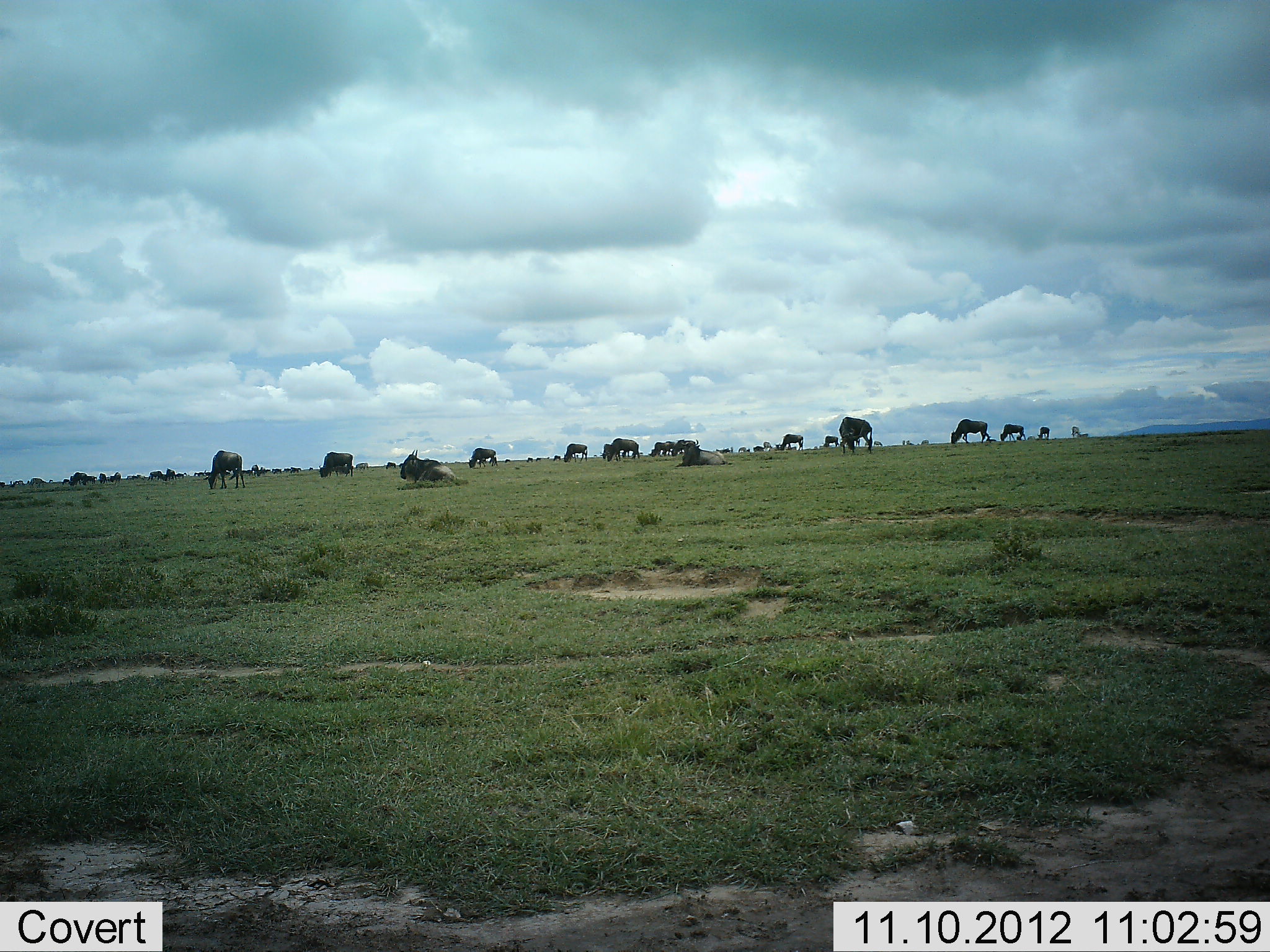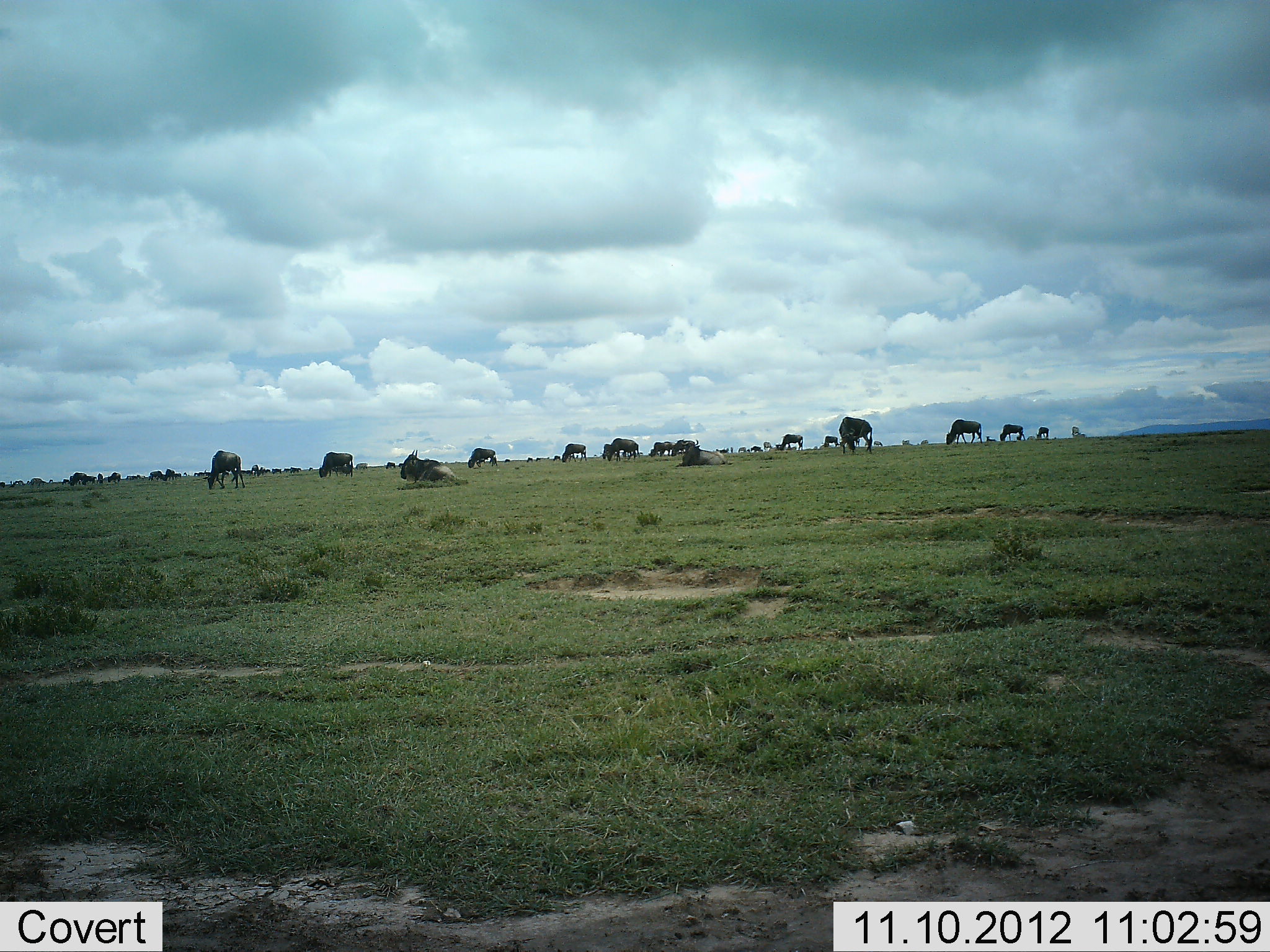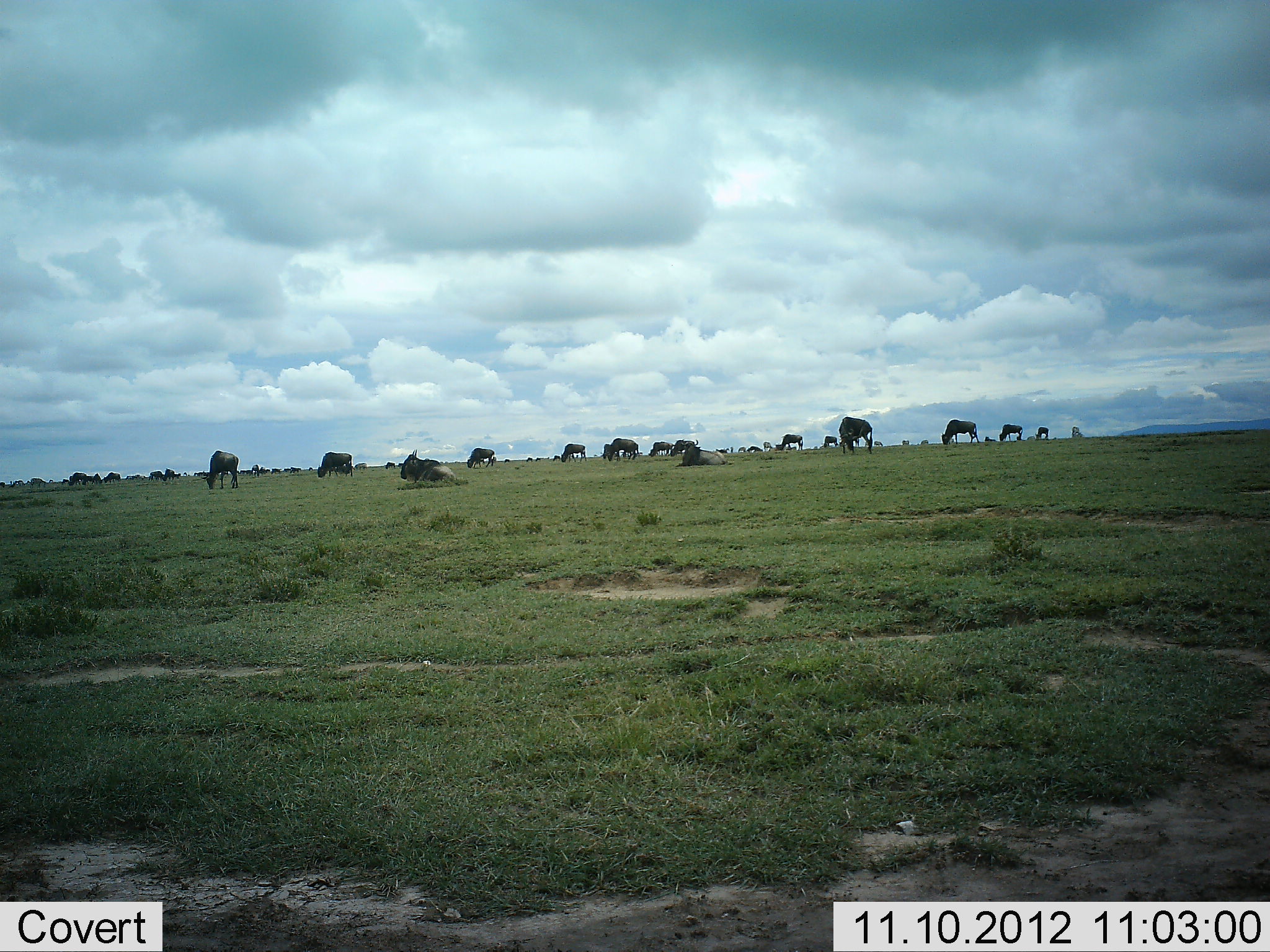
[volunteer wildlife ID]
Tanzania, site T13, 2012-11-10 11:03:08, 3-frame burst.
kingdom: Animalia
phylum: Chordata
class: Mammalia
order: Artiodactyla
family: Bovidae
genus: Connochaetes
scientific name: Connochaetes taurinus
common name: blue wildebeest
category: wildebeest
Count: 11-50.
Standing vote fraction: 70%.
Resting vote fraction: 50%.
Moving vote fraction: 40%.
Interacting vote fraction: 0%.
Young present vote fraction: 10%.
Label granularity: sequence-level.